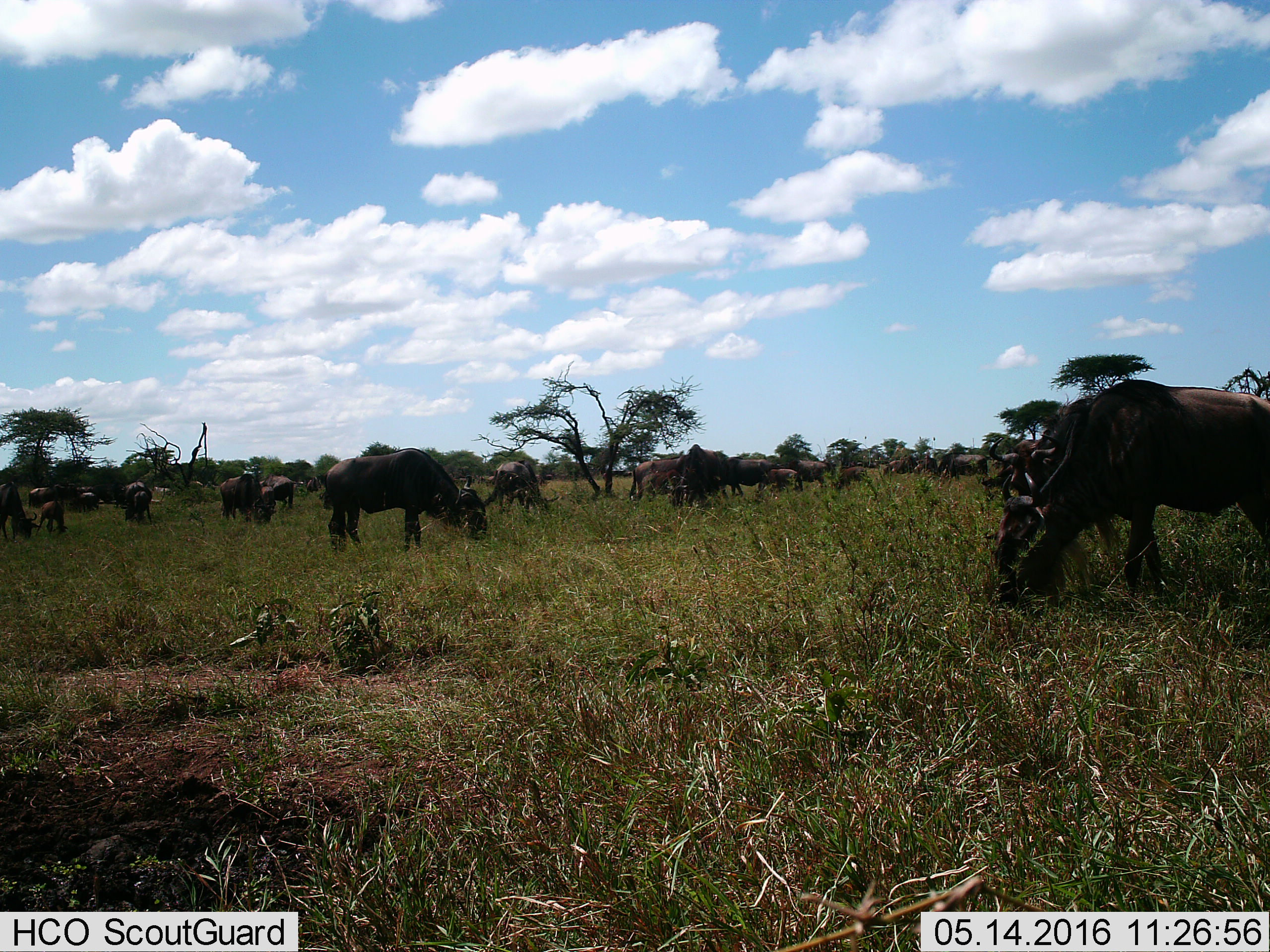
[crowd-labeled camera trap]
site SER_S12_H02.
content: unidentified animal